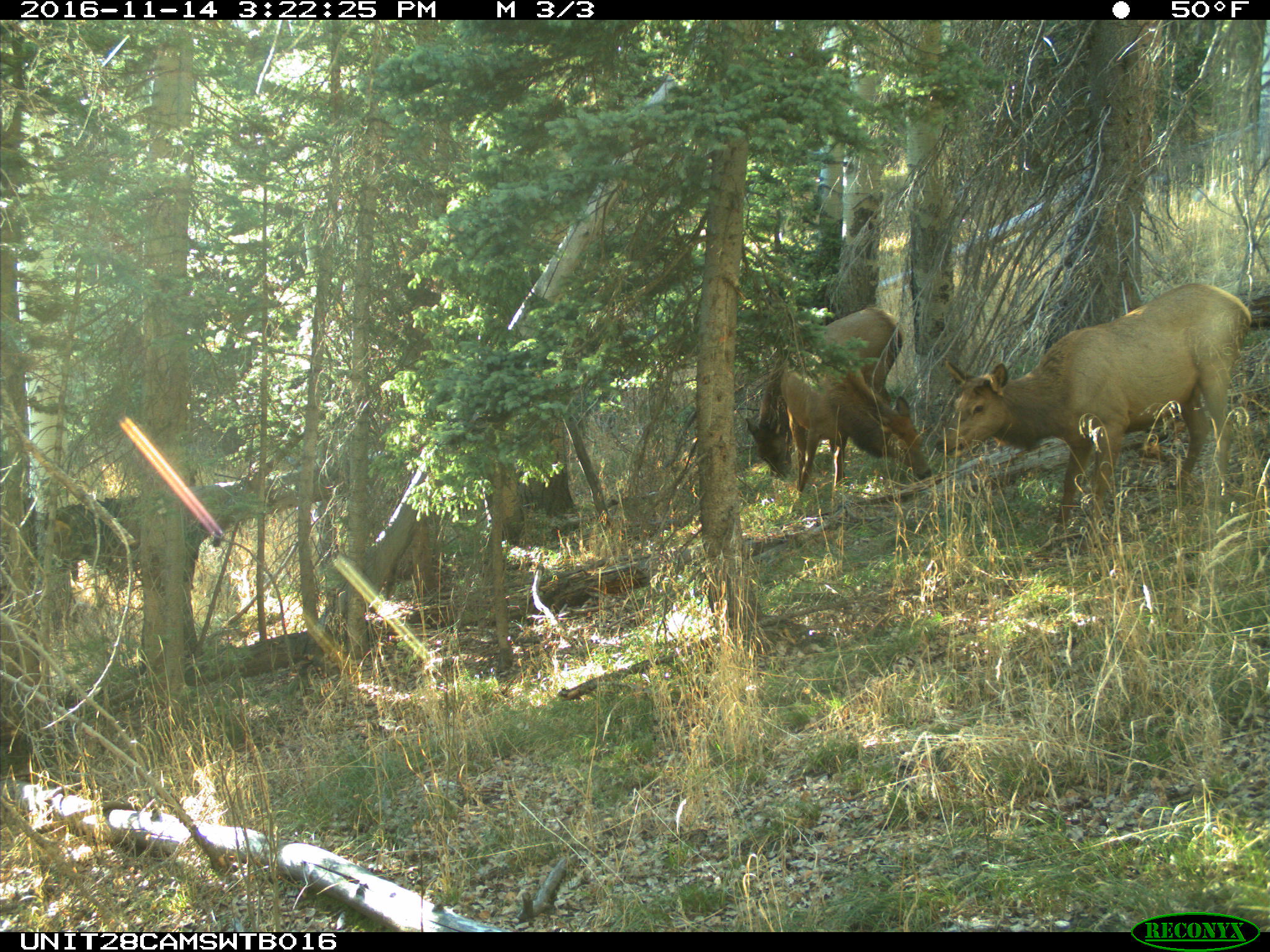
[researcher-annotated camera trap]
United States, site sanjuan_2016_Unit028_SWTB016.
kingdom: Animalia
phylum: Chordata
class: Mammalia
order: Artiodactyla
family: Cervidae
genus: Cervus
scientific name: Cervus elaphus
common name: red deer